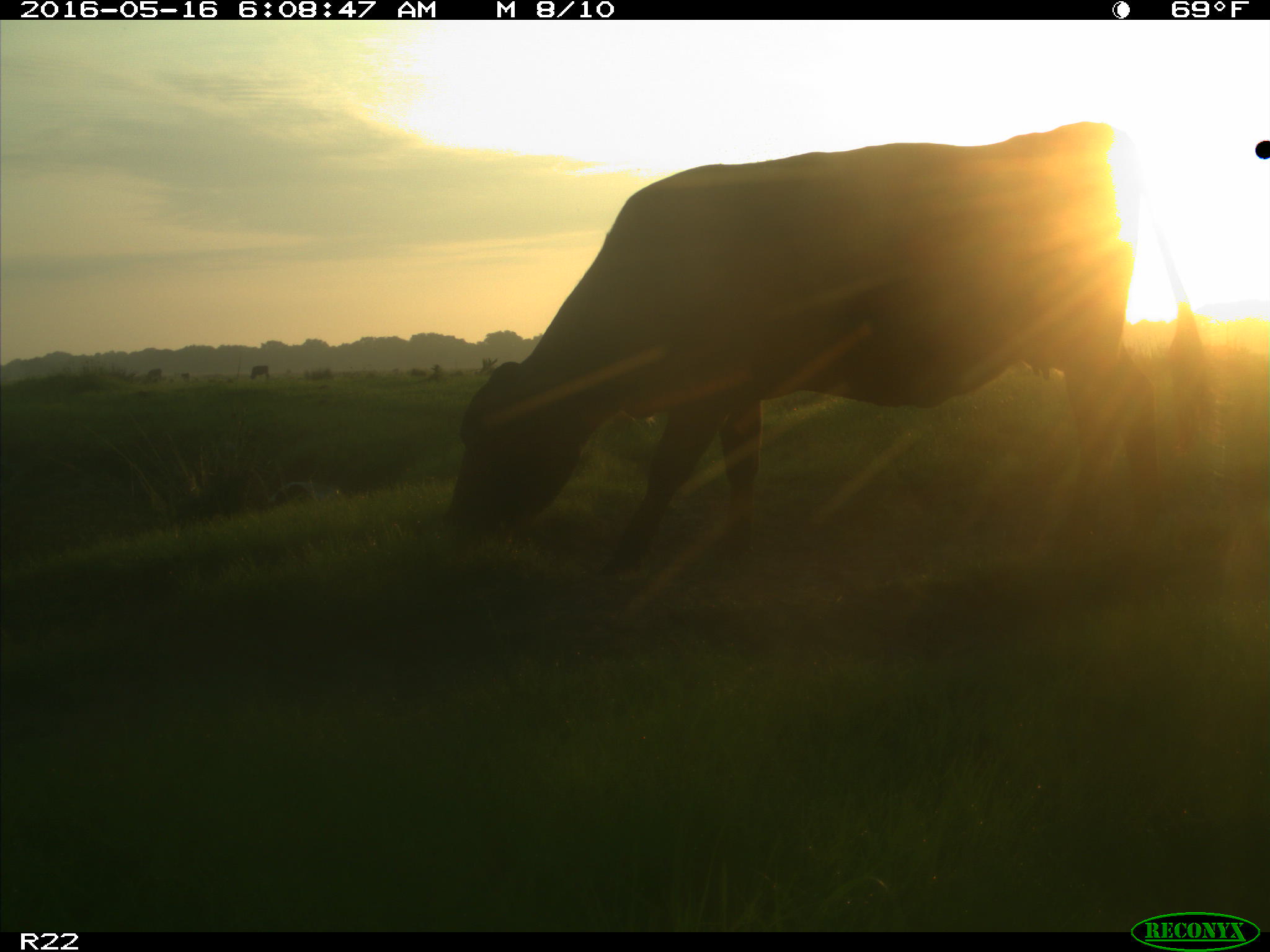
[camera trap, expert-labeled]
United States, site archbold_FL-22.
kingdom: Animalia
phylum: Chordata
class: Mammalia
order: Artiodactyla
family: Bovidae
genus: Bos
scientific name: Bos taurus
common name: domestic cow